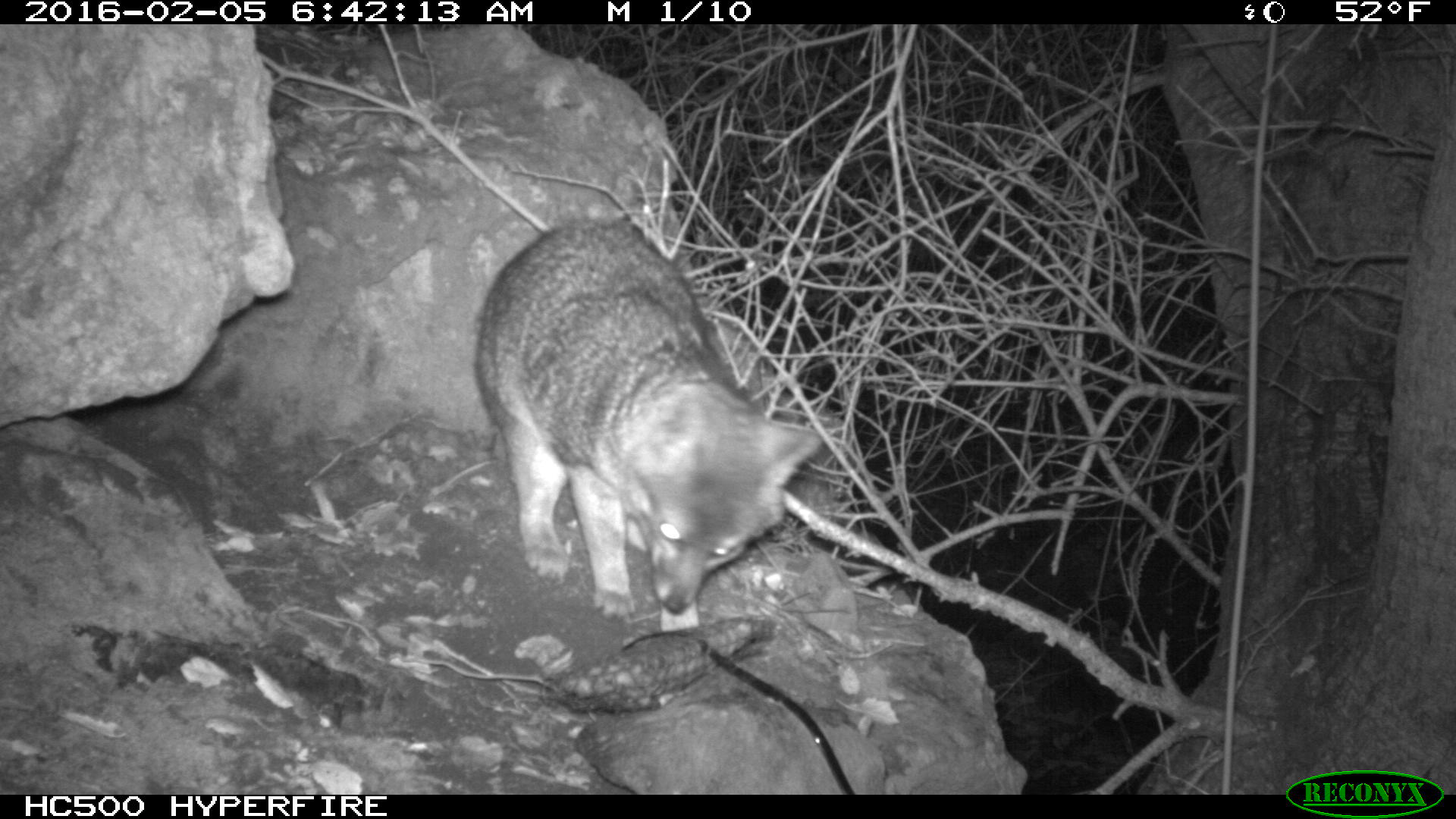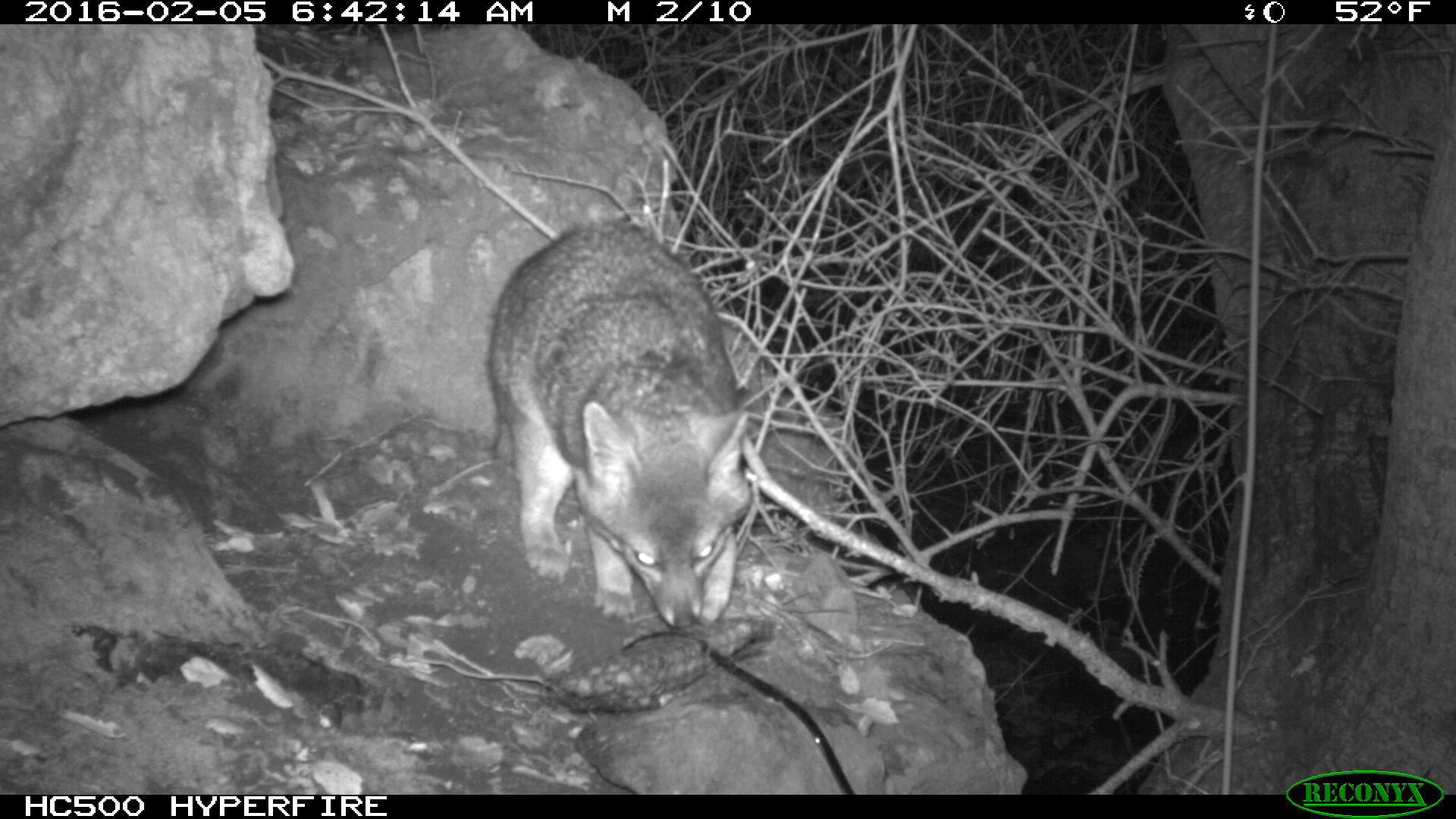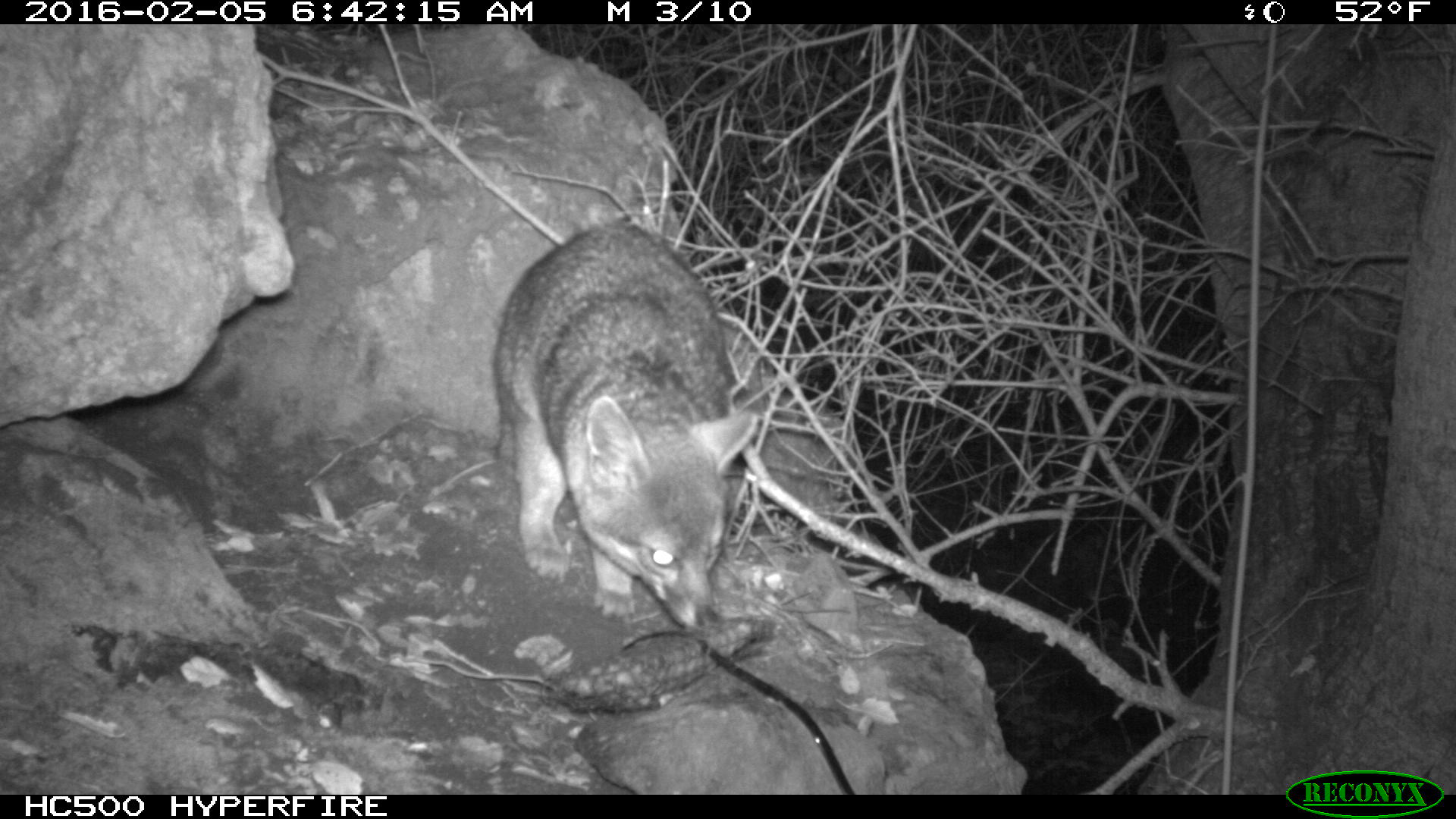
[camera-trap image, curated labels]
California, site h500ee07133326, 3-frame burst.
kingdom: Animalia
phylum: Chordata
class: Mammalia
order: Carnivora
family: Canidae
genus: Urocyon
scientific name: Urocyon littoralis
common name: island fox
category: fox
Fox (island fox) (Urocyon littoralis).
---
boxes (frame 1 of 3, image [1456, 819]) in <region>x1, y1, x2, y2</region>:
fox: <region>474, 221, 827, 633</region>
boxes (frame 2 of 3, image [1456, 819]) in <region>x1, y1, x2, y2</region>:
fox: <region>484, 212, 750, 629</region>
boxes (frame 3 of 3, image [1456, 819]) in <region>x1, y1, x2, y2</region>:
fox: <region>493, 223, 758, 626</region>